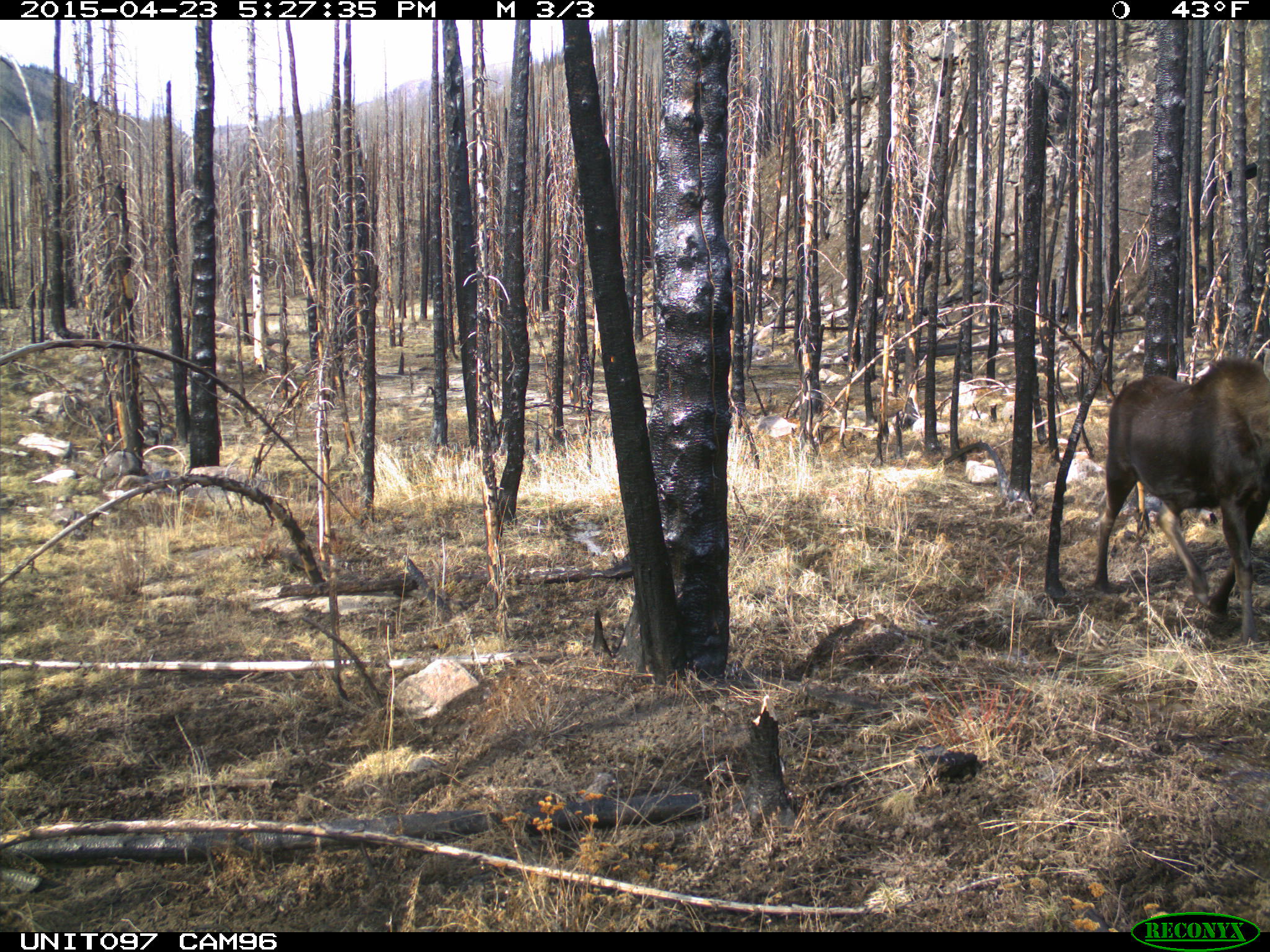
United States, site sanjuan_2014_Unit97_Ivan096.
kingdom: Animalia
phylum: Chordata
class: Mammalia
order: Artiodactyla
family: Cervidae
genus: Alces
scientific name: Alces alces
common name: moose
Alces alces (moose).